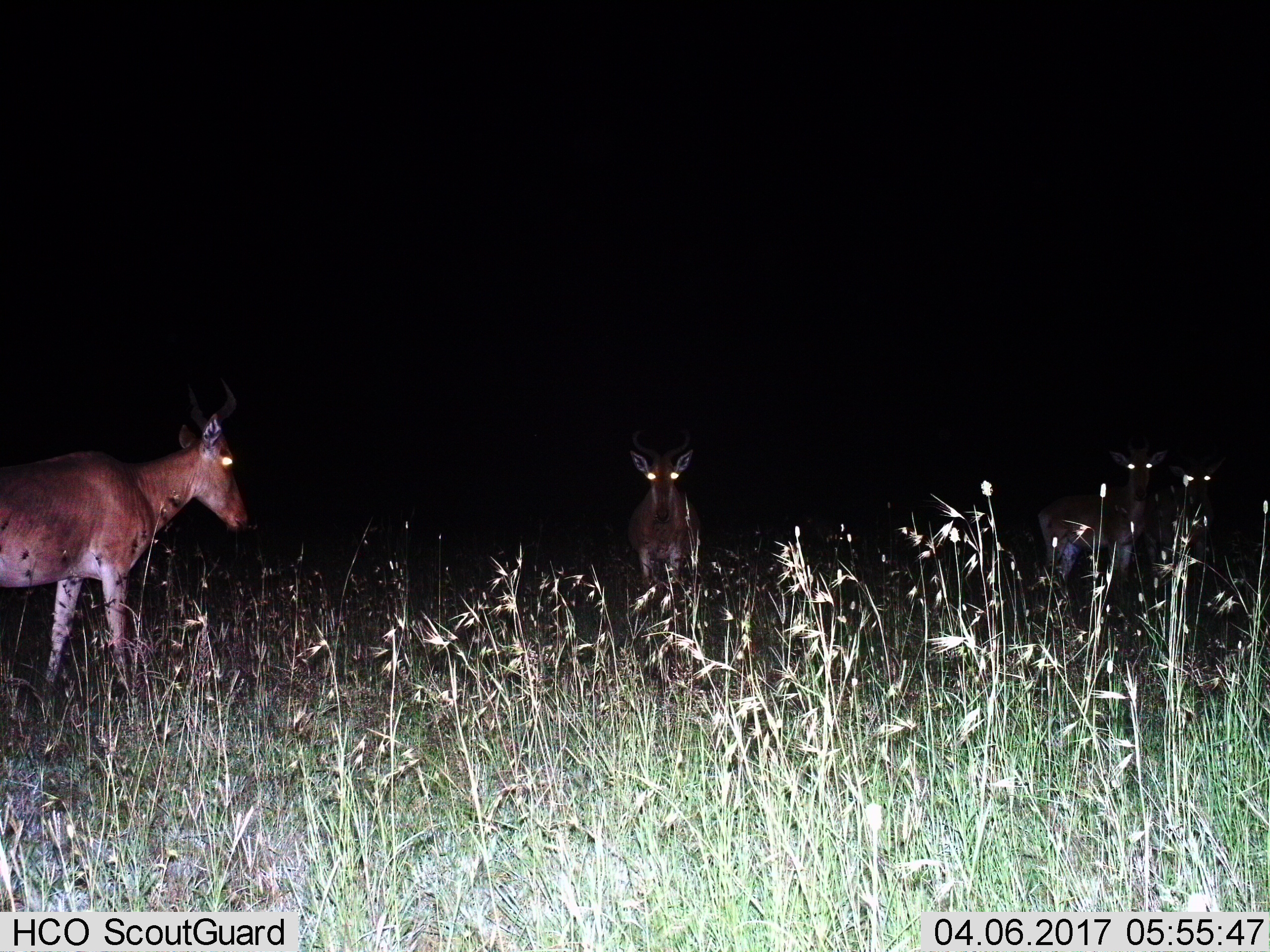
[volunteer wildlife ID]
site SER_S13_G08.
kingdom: Animalia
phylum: Chordata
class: Mammalia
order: Artiodactyla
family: Bovidae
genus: Alcelaphus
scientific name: Alcelaphus buselaphus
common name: hartebeest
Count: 4.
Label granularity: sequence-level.